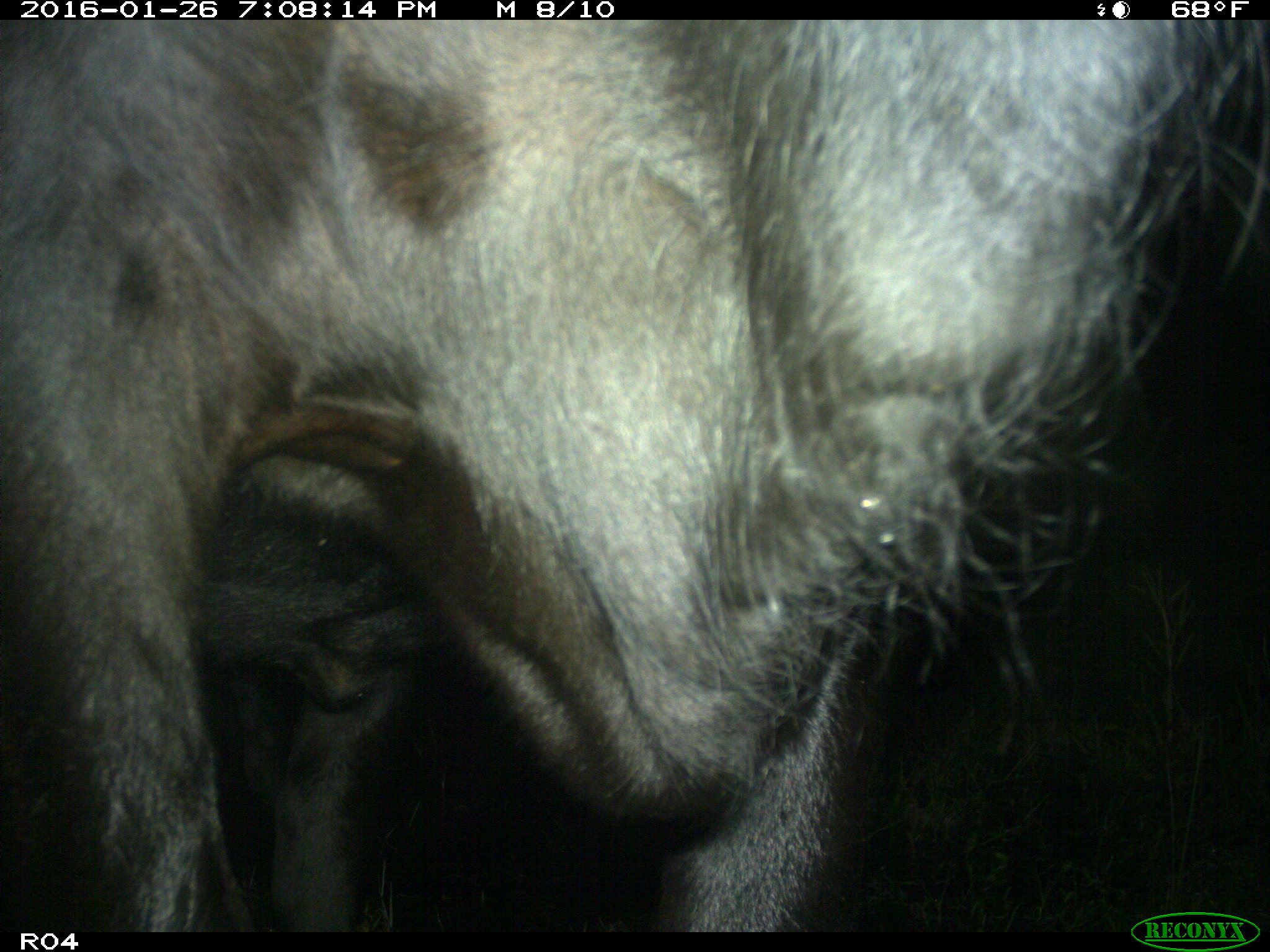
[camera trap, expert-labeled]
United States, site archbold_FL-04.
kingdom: Animalia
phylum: Chordata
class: Mammalia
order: Artiodactyla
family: Bovidae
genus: Bos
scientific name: Bos taurus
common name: domestic cow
Bos taurus (domestic cow).